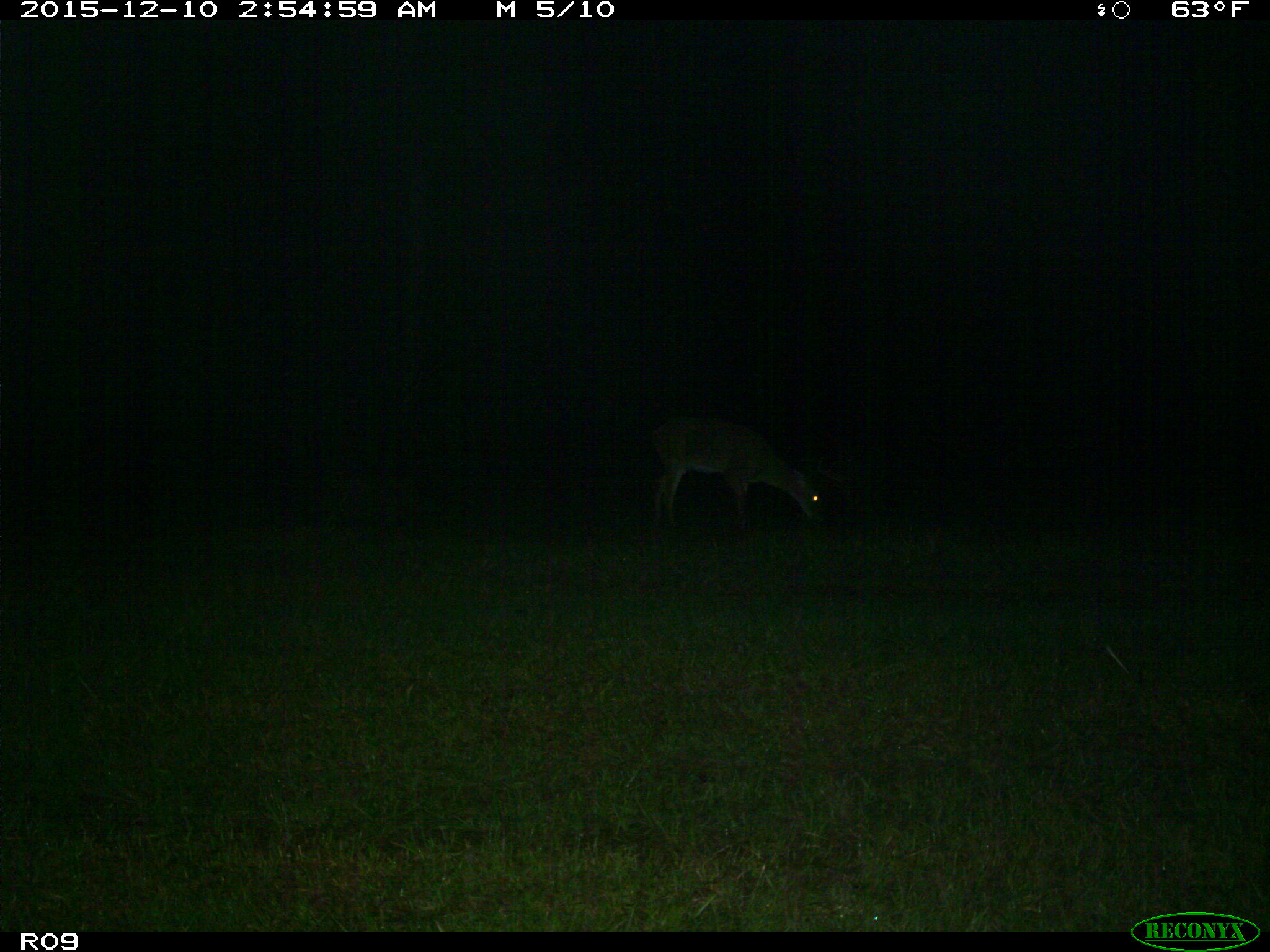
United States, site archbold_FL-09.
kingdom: Animalia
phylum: Chordata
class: Mammalia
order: Artiodactyla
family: Cervidae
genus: Odocoileus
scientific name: Odocoileus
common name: deer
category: unidentified deer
Unidentified deer (deer) (Odocoileus).